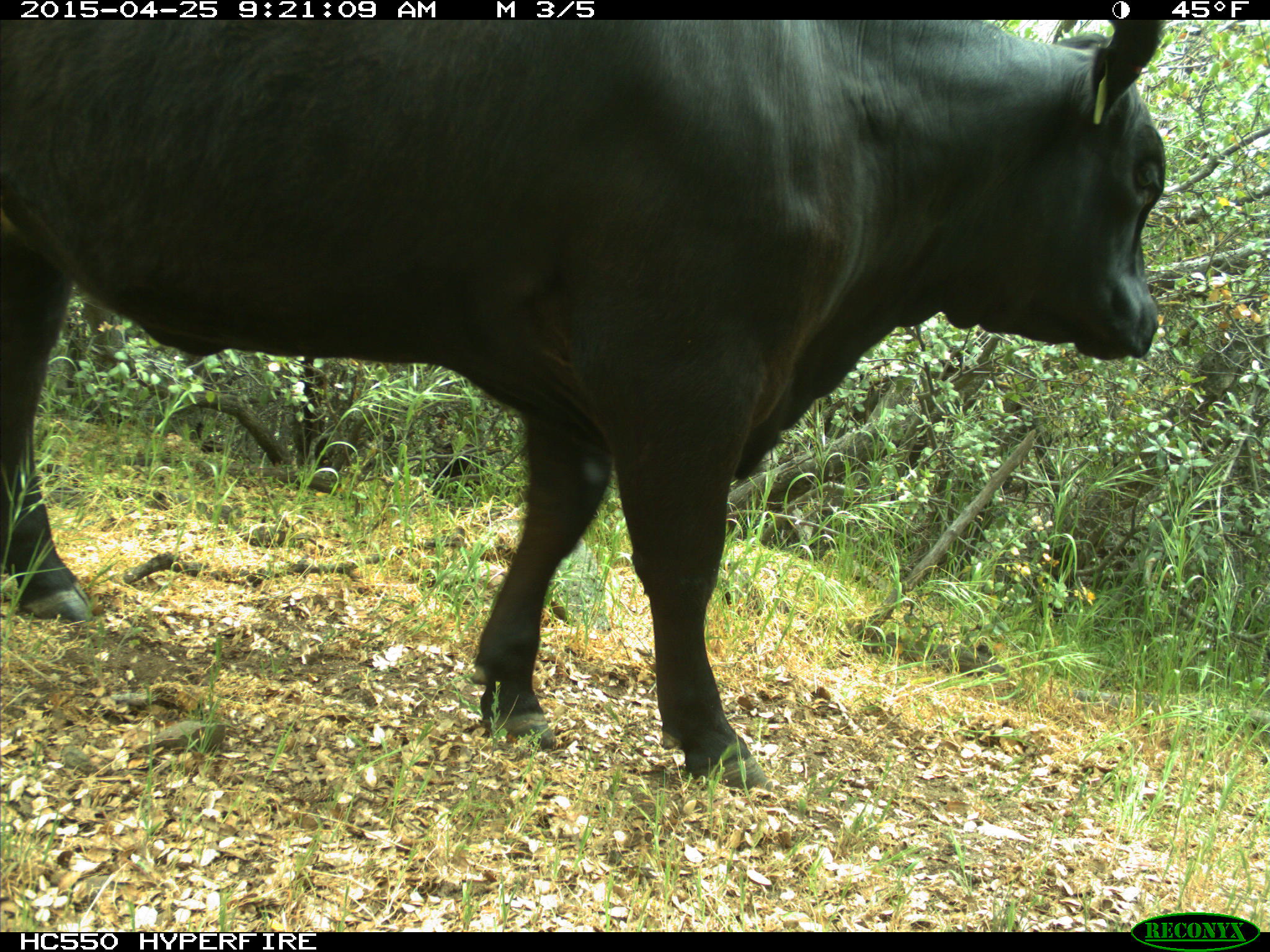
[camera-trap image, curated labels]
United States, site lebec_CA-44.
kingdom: Animalia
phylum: Chordata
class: Mammalia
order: Artiodactyla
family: Suidae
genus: Sus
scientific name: Sus scrofa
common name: wild boar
Sus scrofa (wild boar).